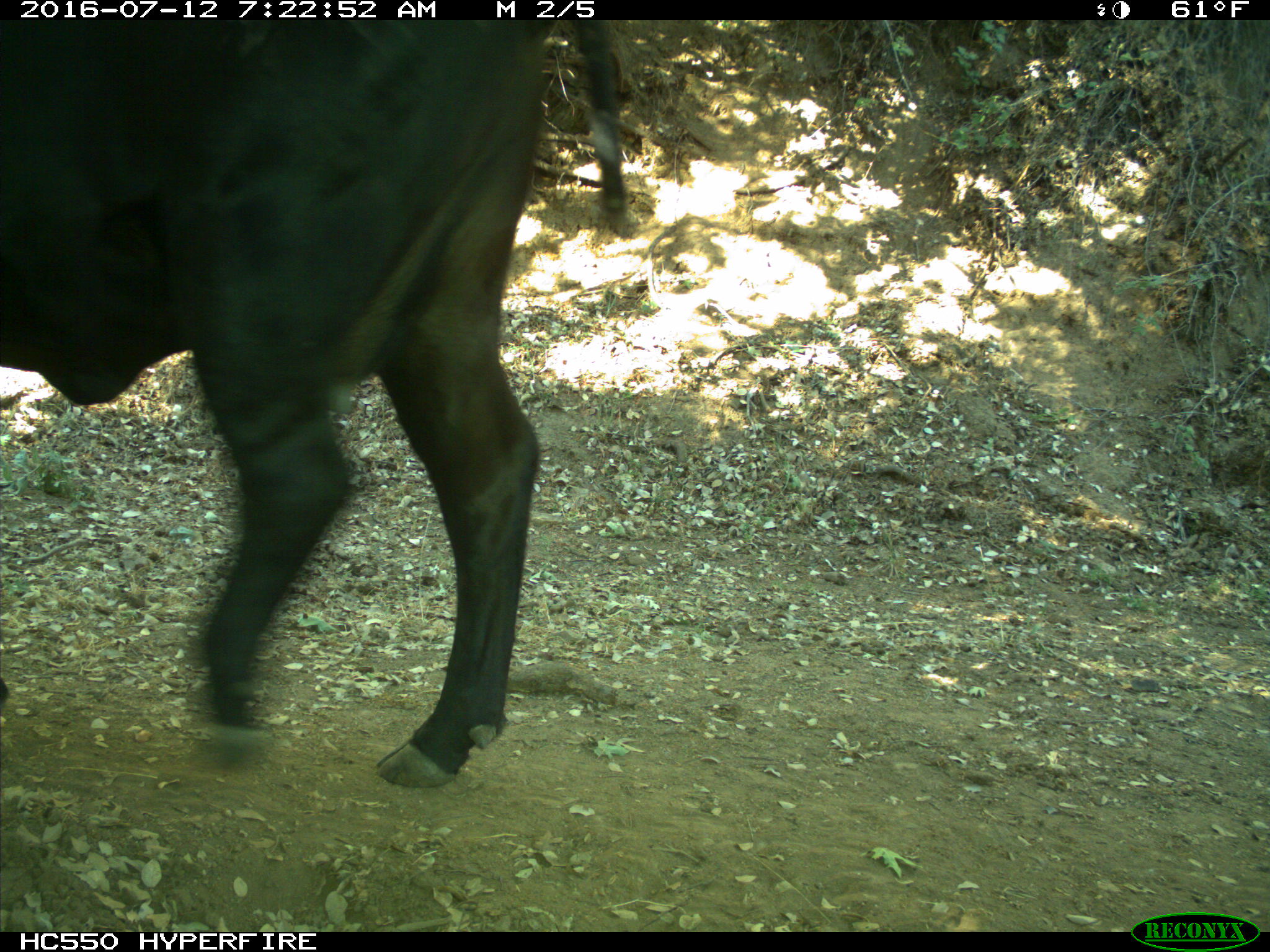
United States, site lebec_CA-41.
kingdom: Animalia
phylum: Chordata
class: Mammalia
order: Artiodactyla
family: Bovidae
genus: Bos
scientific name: Bos taurus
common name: domestic cow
Bos taurus (domestic cow).